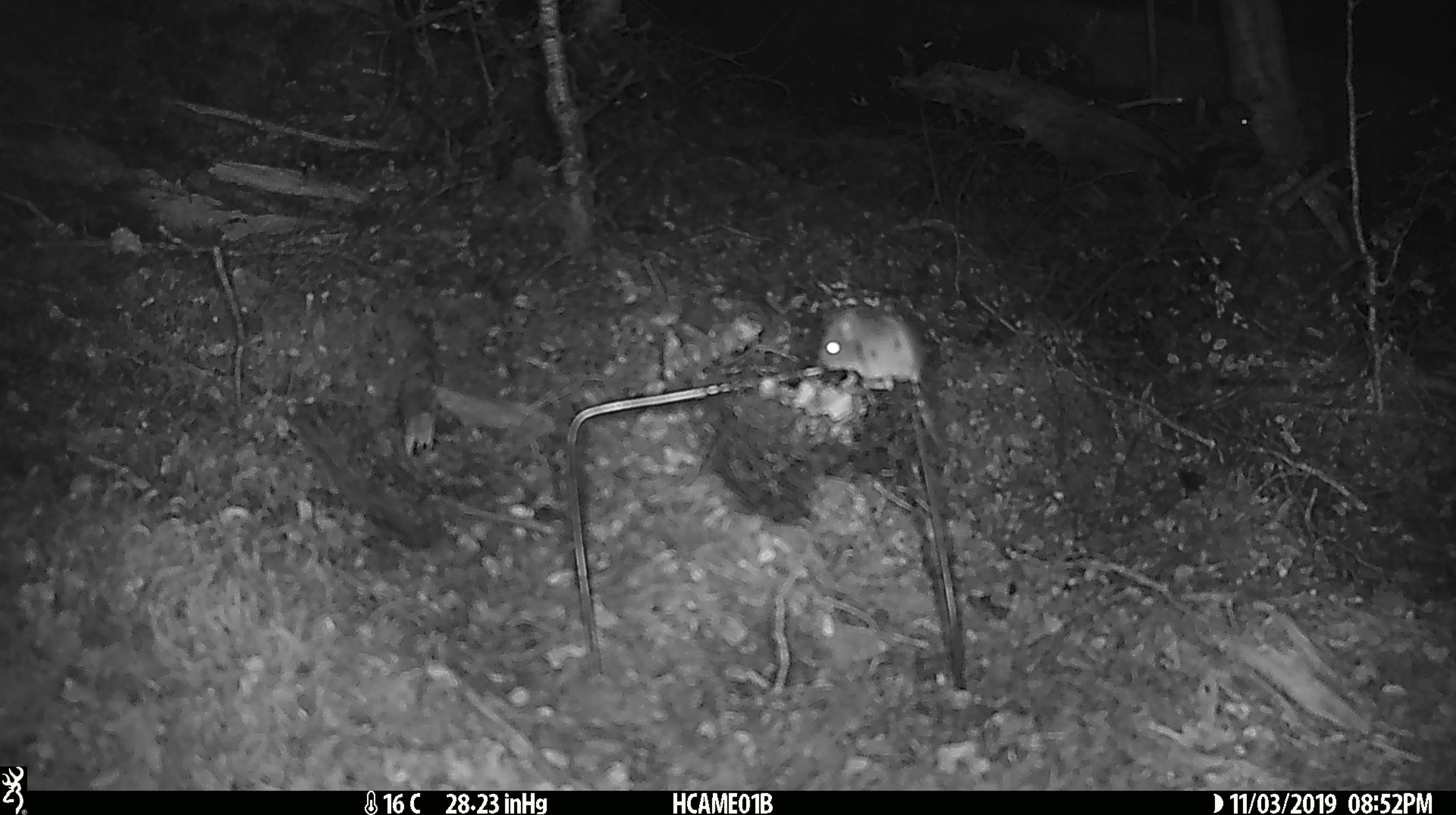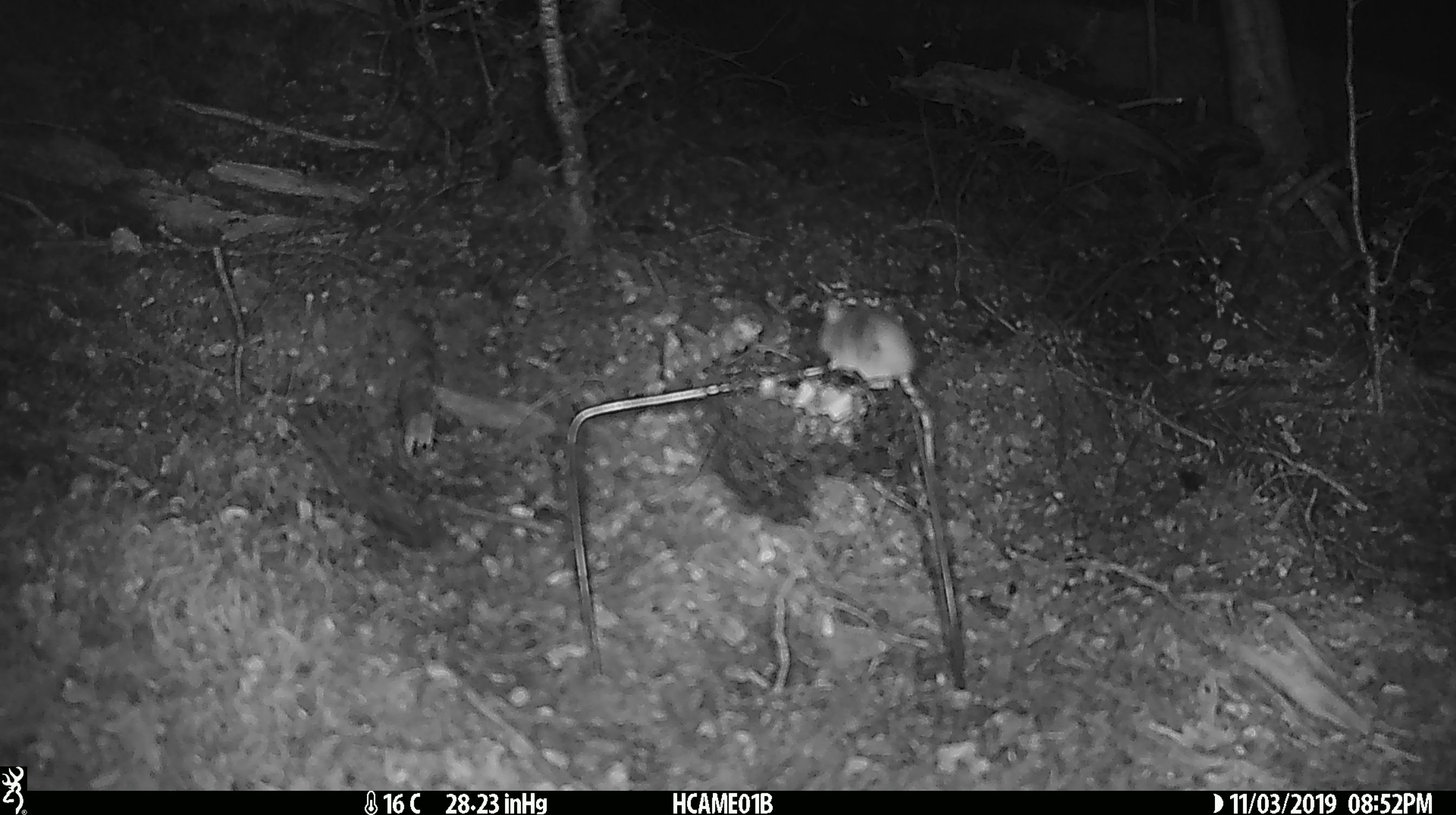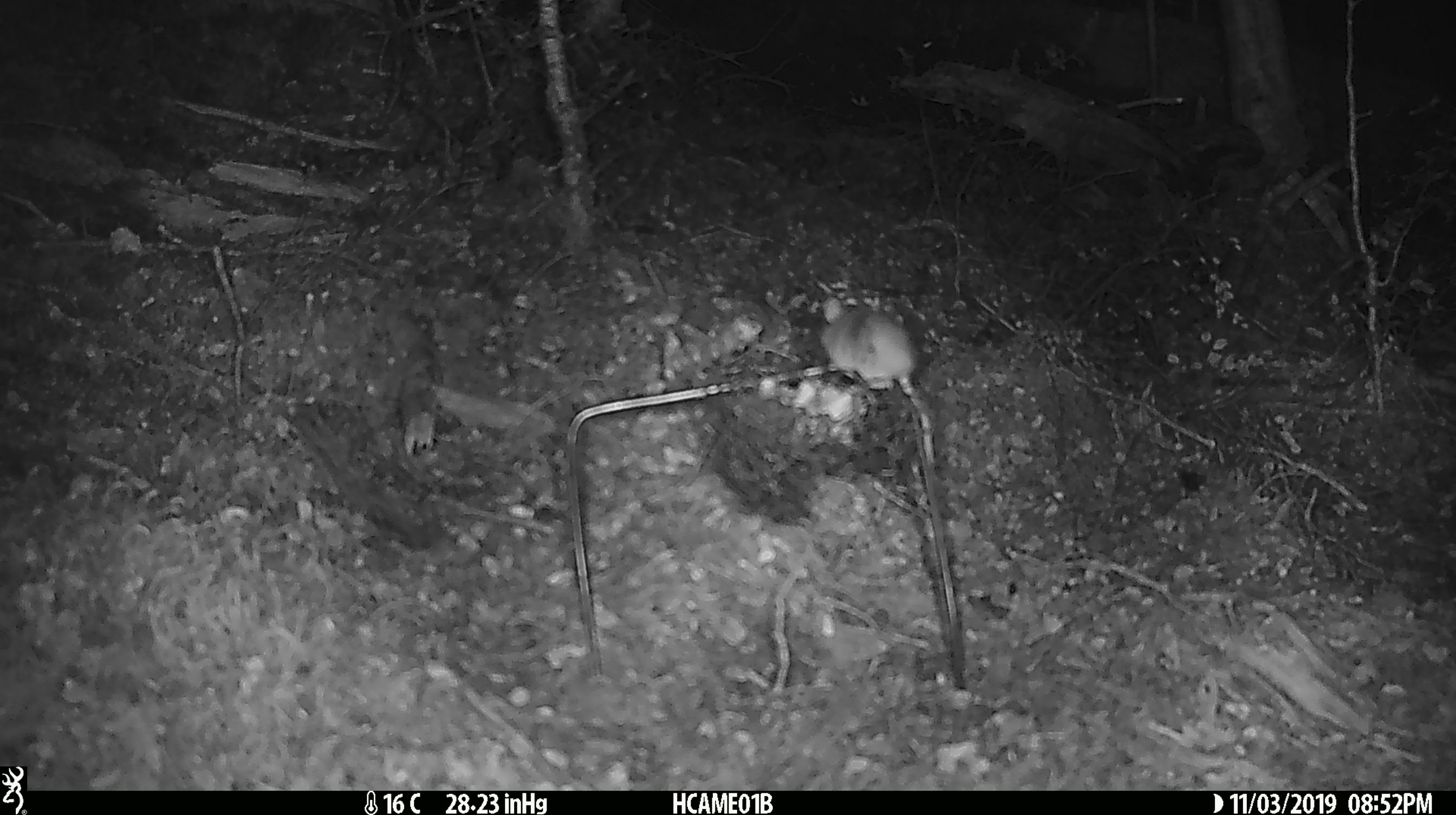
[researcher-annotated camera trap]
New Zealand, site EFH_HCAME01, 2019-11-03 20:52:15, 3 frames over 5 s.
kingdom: Animalia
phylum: Chordata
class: Mammalia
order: Rodentia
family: Muridae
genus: Mus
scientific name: Mus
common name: mouse